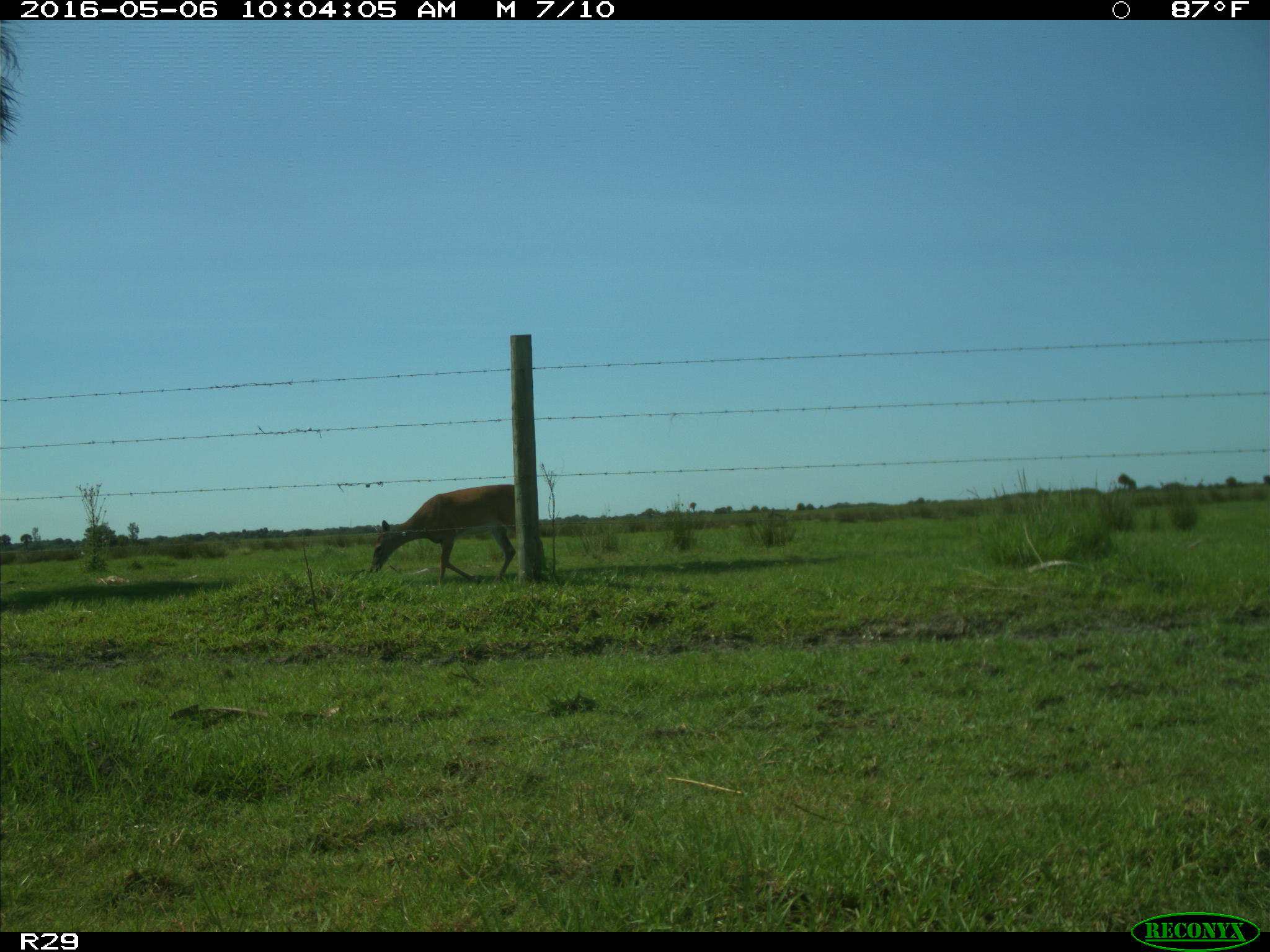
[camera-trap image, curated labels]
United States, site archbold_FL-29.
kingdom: Animalia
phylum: Chordata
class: Mammalia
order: Artiodactyla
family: Cervidae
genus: Odocoileus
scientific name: Odocoileus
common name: deer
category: unidentified deer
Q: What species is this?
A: Unidentified deer (deer) (Odocoileus).